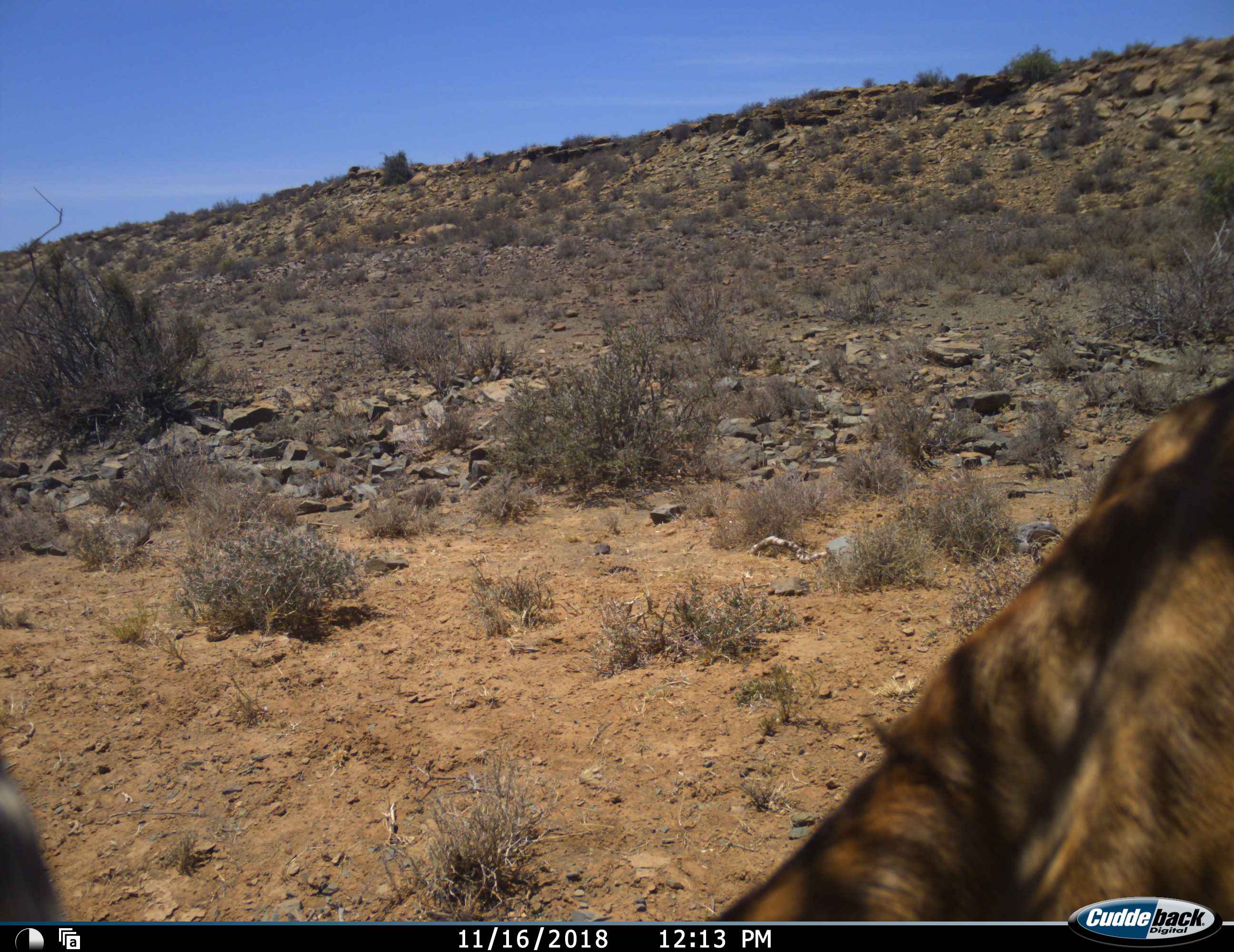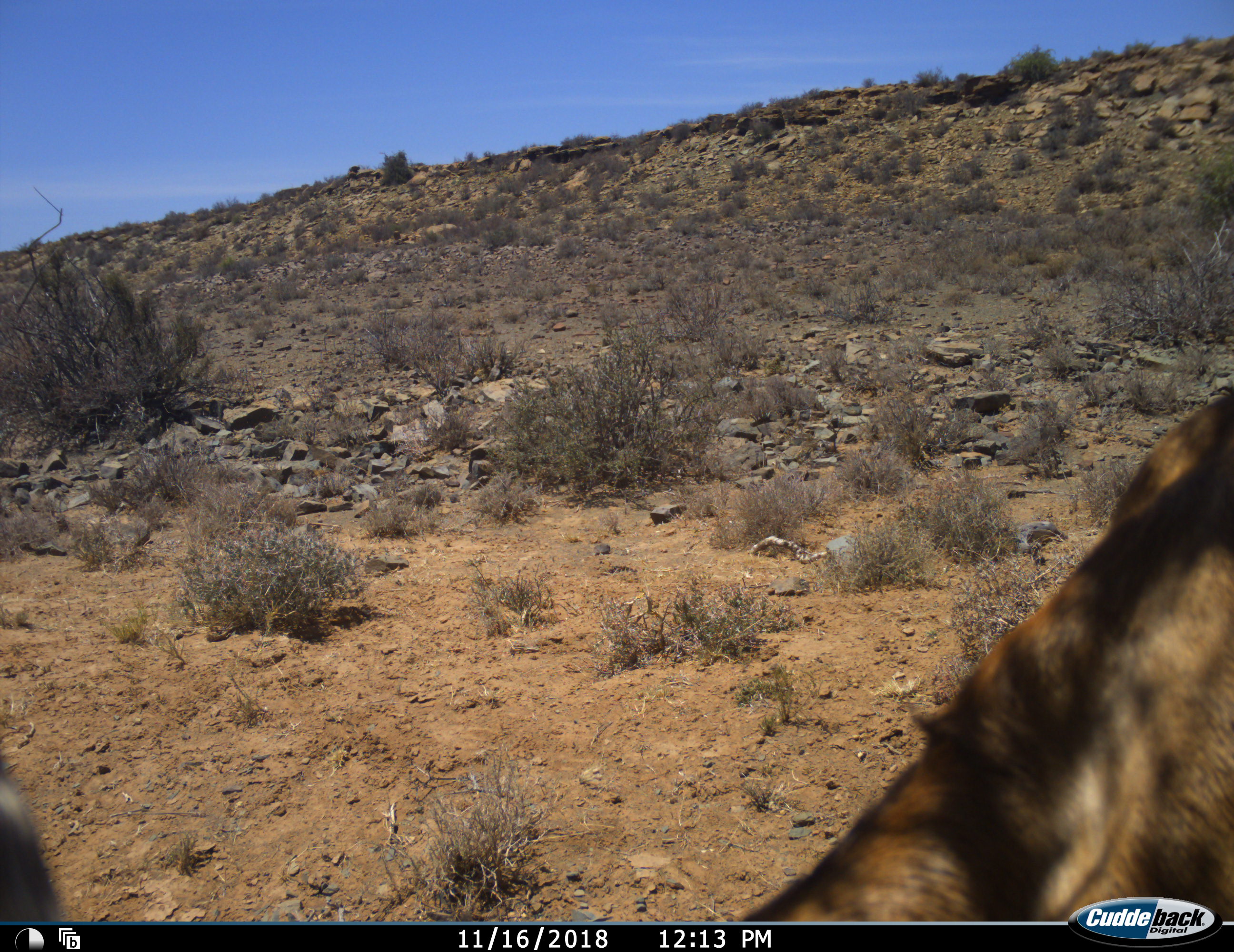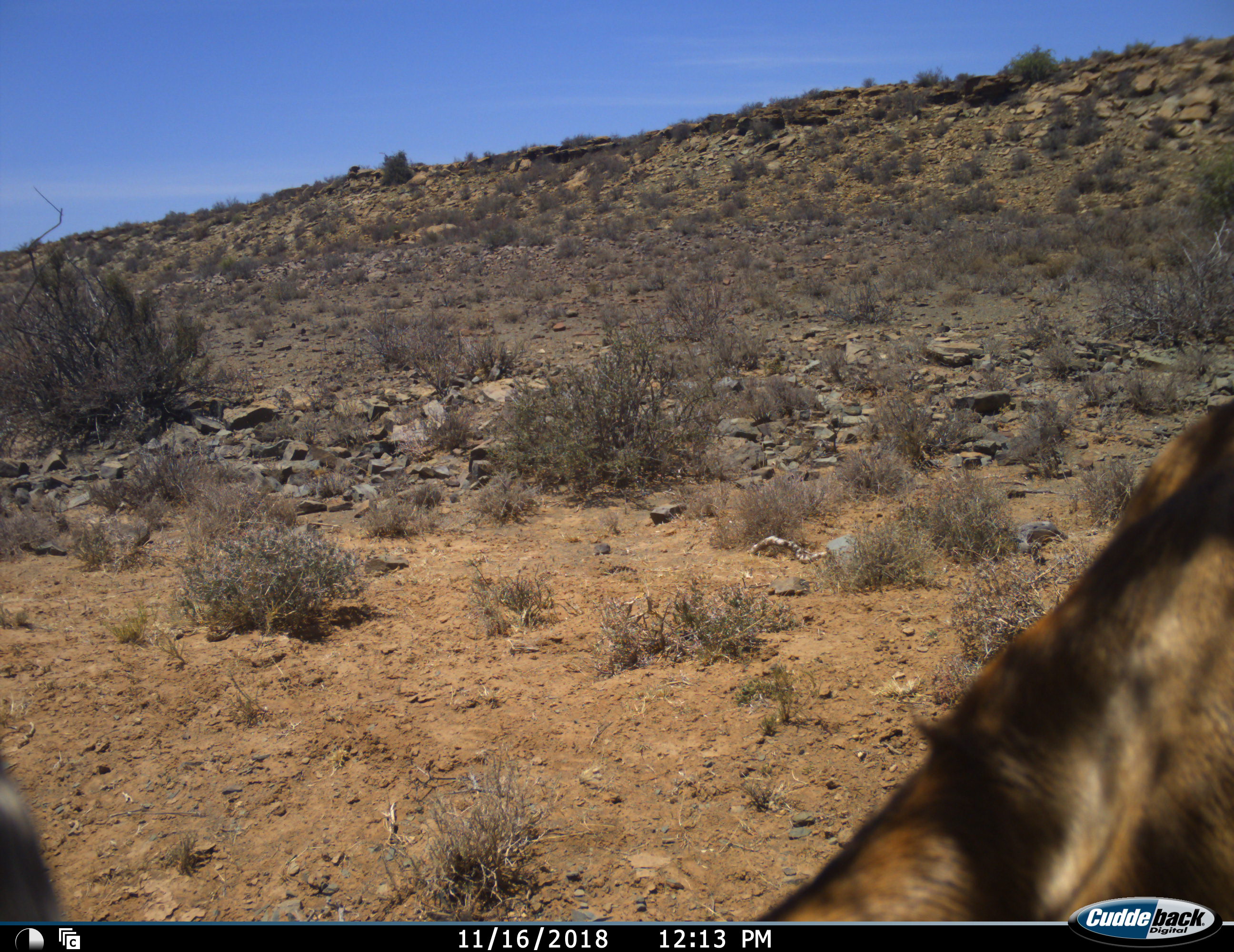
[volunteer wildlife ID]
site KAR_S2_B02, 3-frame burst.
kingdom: Animalia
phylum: Chordata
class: Mammalia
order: Artiodactyla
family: Bovidae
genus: Alcelaphus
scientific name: Alcelaphus buselaphus caama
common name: red hartebeest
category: hartebeestred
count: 1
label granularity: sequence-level